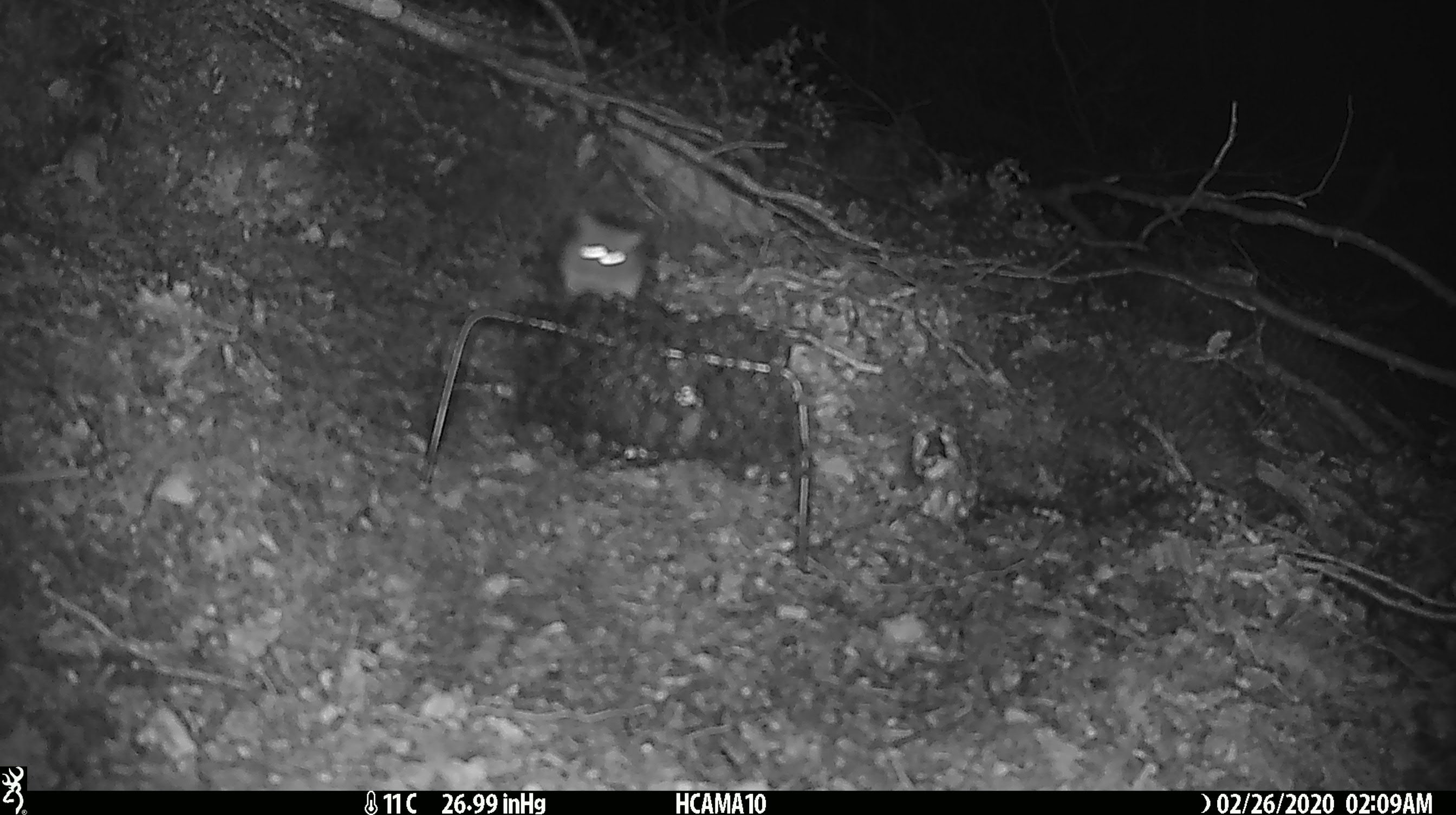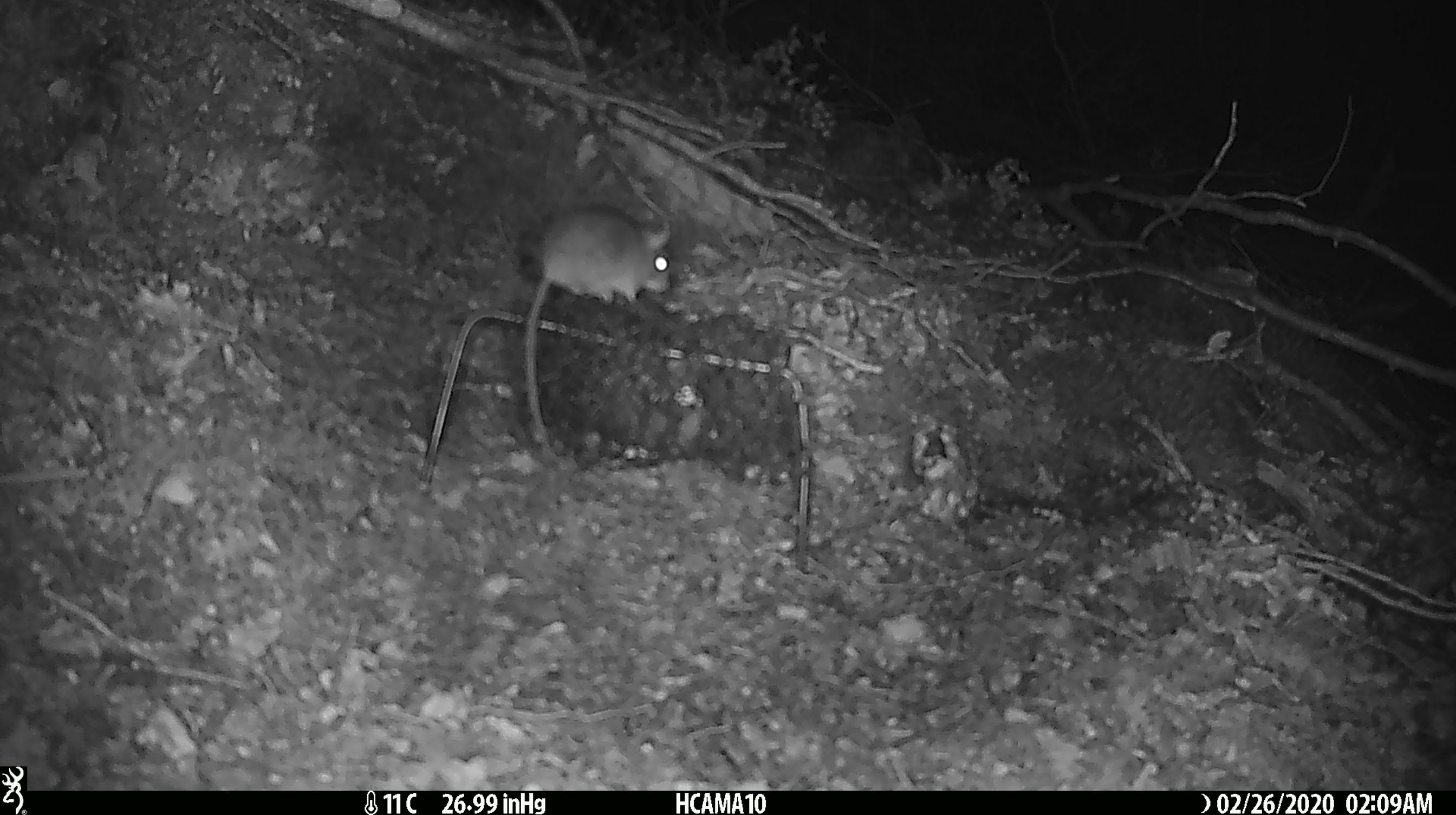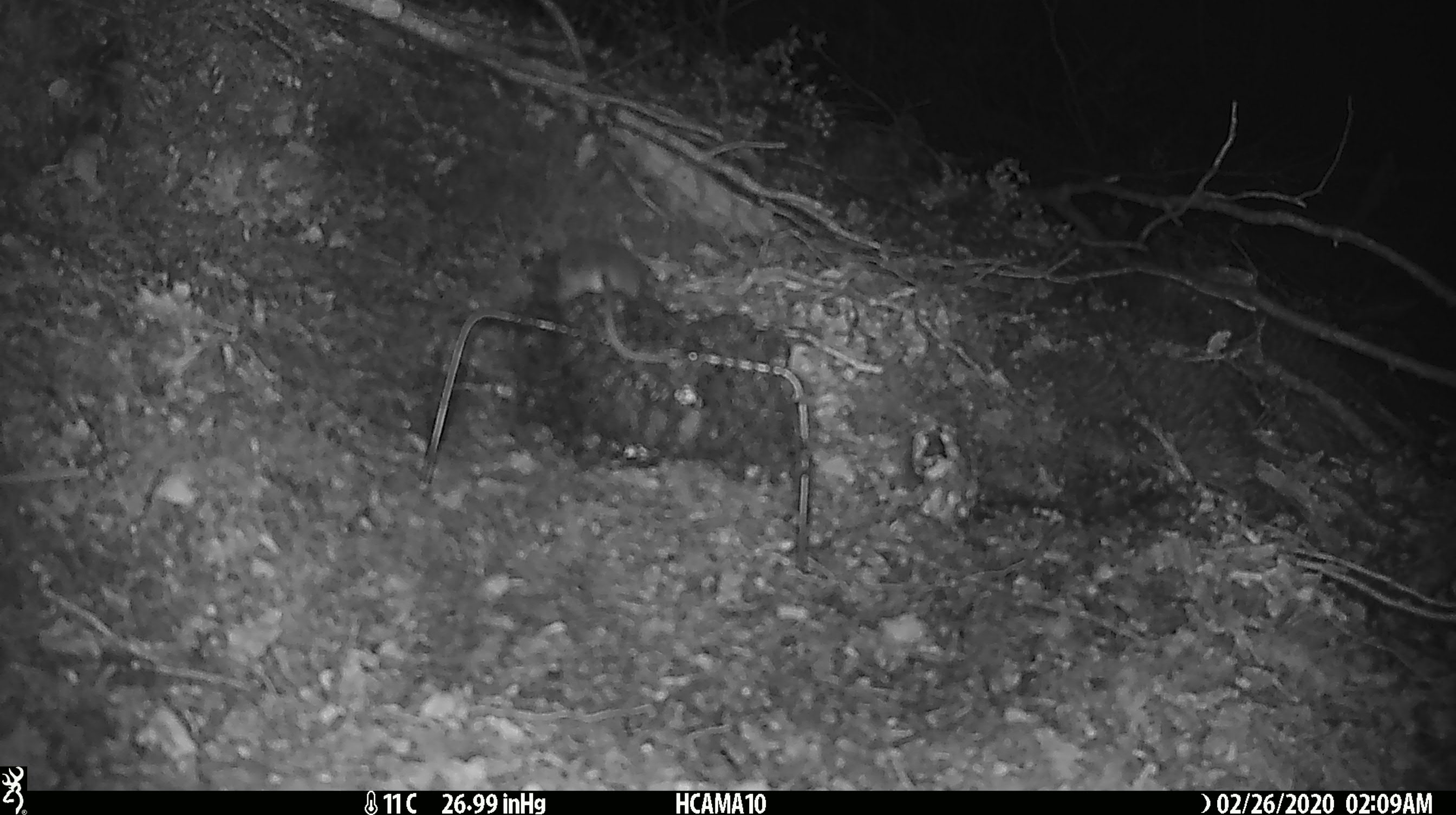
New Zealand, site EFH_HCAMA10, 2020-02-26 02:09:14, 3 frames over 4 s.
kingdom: Animalia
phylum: Chordata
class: Mammalia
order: Rodentia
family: Muridae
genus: Mus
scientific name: Mus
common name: mouse